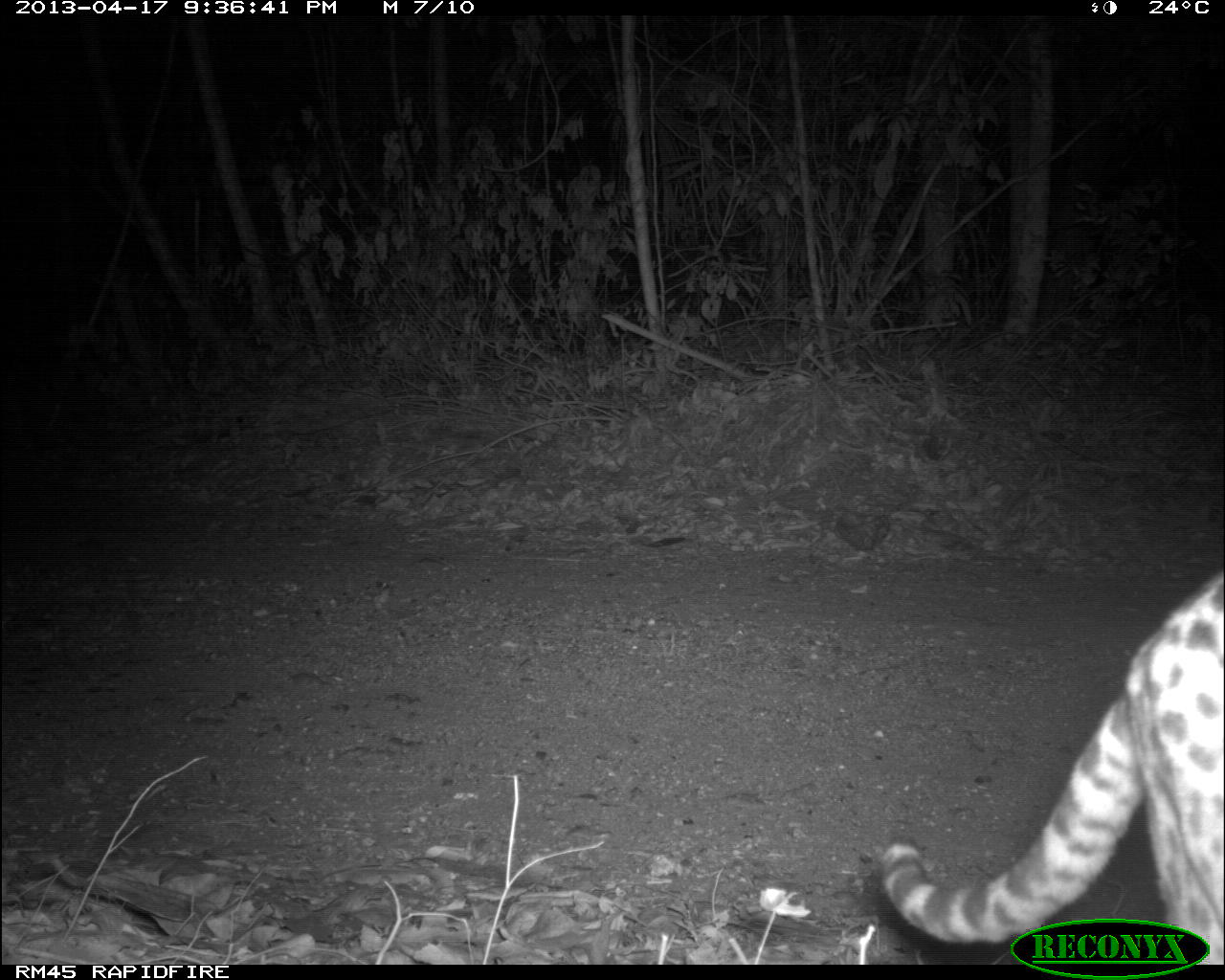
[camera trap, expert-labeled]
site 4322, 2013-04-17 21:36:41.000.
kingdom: Animalia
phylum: Chordata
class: Mammalia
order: Carnivora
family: Felidae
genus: Leopardus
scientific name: Leopardus pardalis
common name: ocelot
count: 1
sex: male